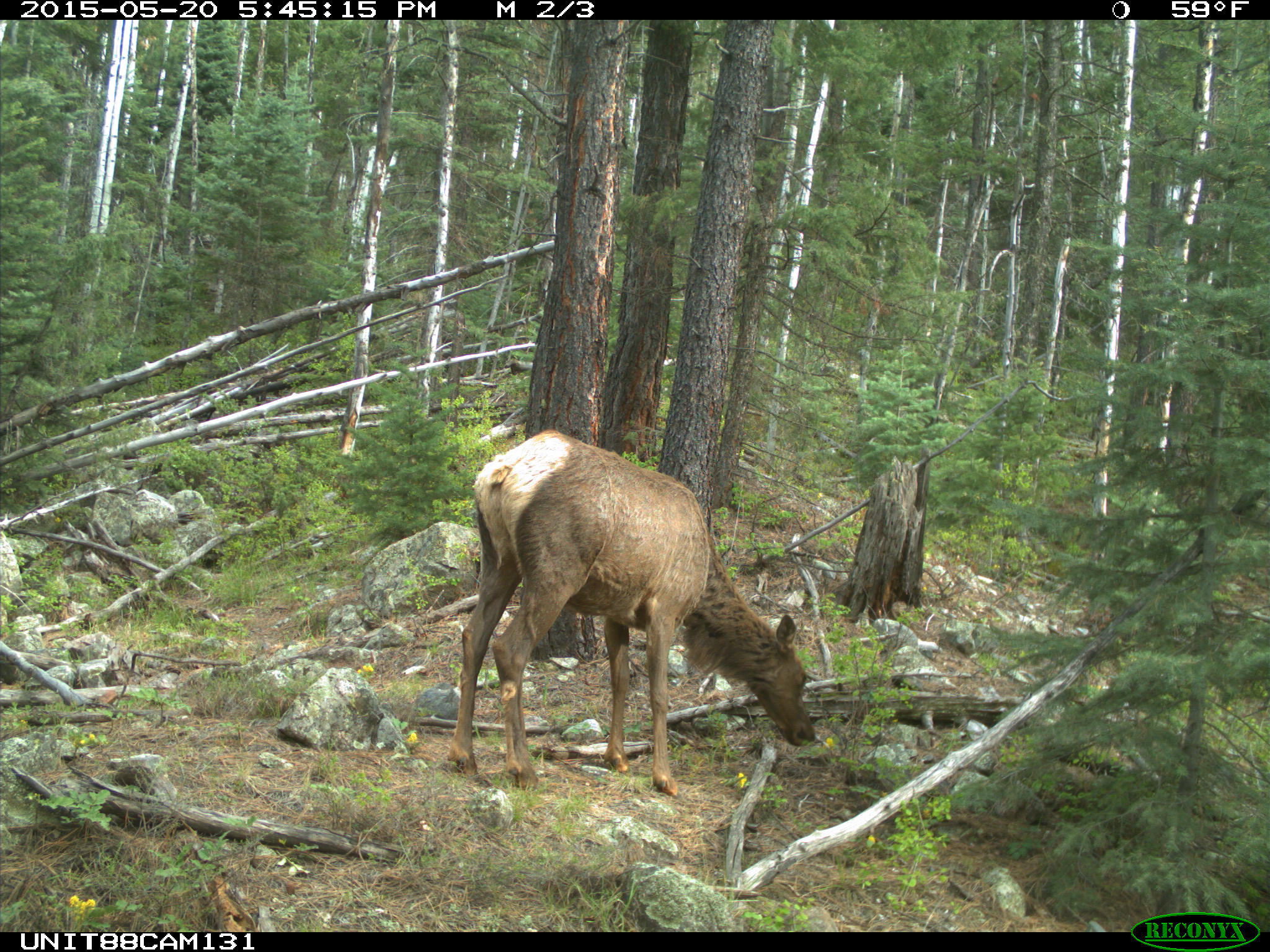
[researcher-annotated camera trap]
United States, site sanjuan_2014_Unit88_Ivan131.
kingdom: Animalia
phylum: Chordata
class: Mammalia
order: Artiodactyla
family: Cervidae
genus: Cervus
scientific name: Cervus elaphus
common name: red deer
Cervus elaphus (red deer).